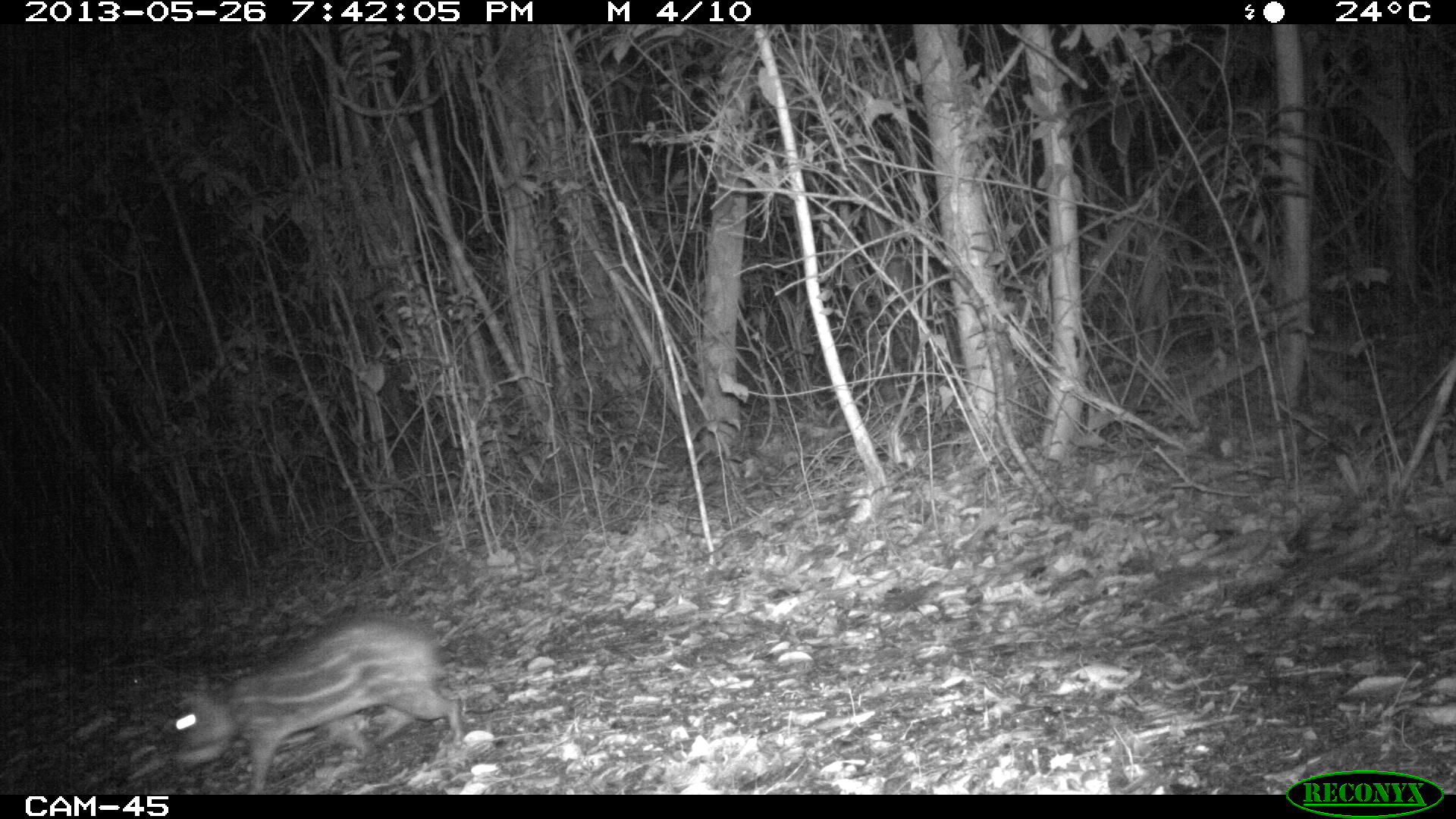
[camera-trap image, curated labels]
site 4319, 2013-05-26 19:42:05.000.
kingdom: Animalia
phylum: Chordata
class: Mammalia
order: Rodentia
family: Cuniculidae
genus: Cuniculus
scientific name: Cuniculus paca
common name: lowland paca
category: agouti paca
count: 1